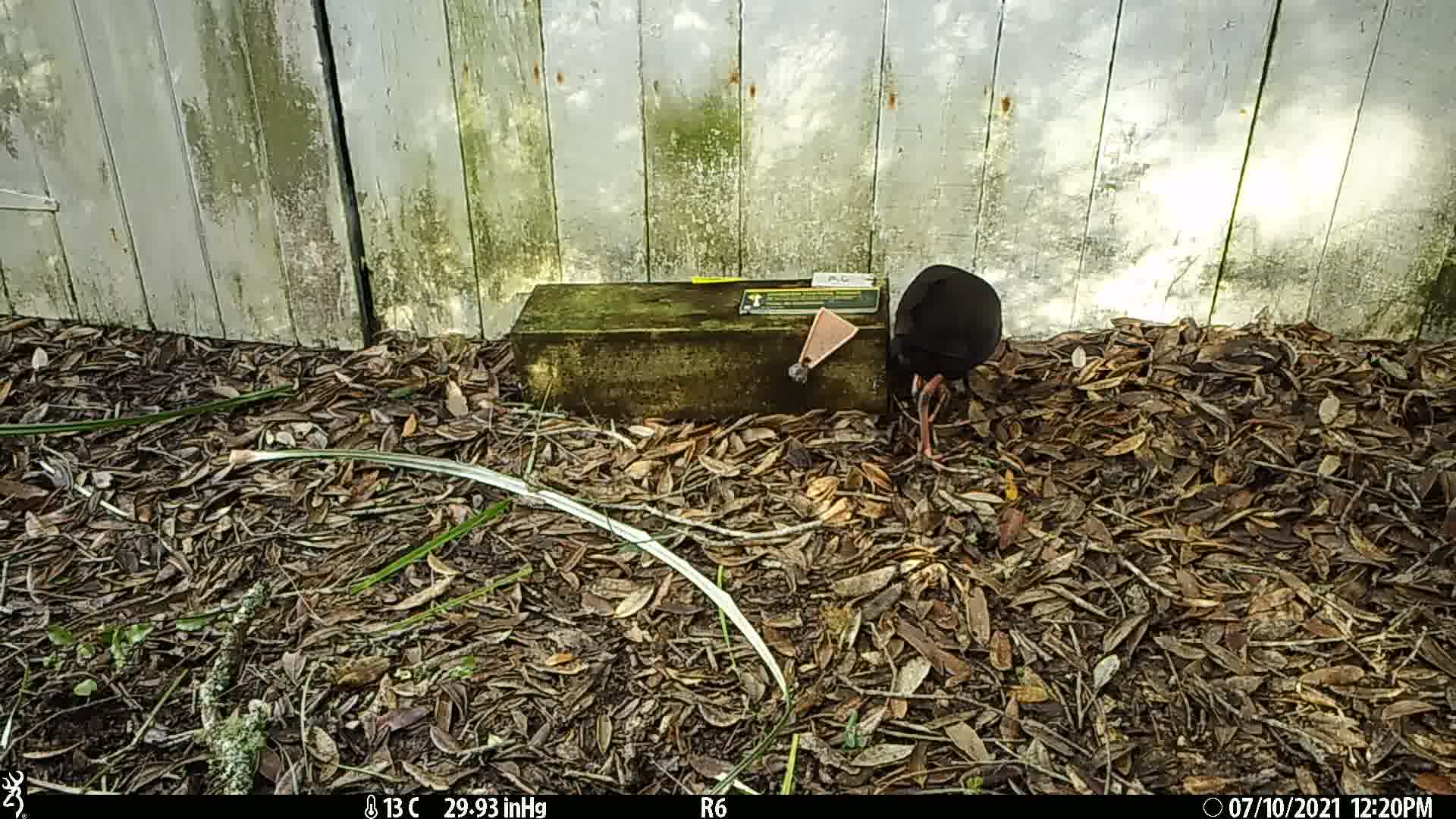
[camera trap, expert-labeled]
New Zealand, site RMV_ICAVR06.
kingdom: Animalia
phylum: Chordata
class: Aves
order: Gruiformes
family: Rallidae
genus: Porphyrio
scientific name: Porphyrio melanotus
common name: australasian swamphen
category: pukeko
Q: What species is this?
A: Pukeko (australasian swamphen) (Porphyrio melanotus).